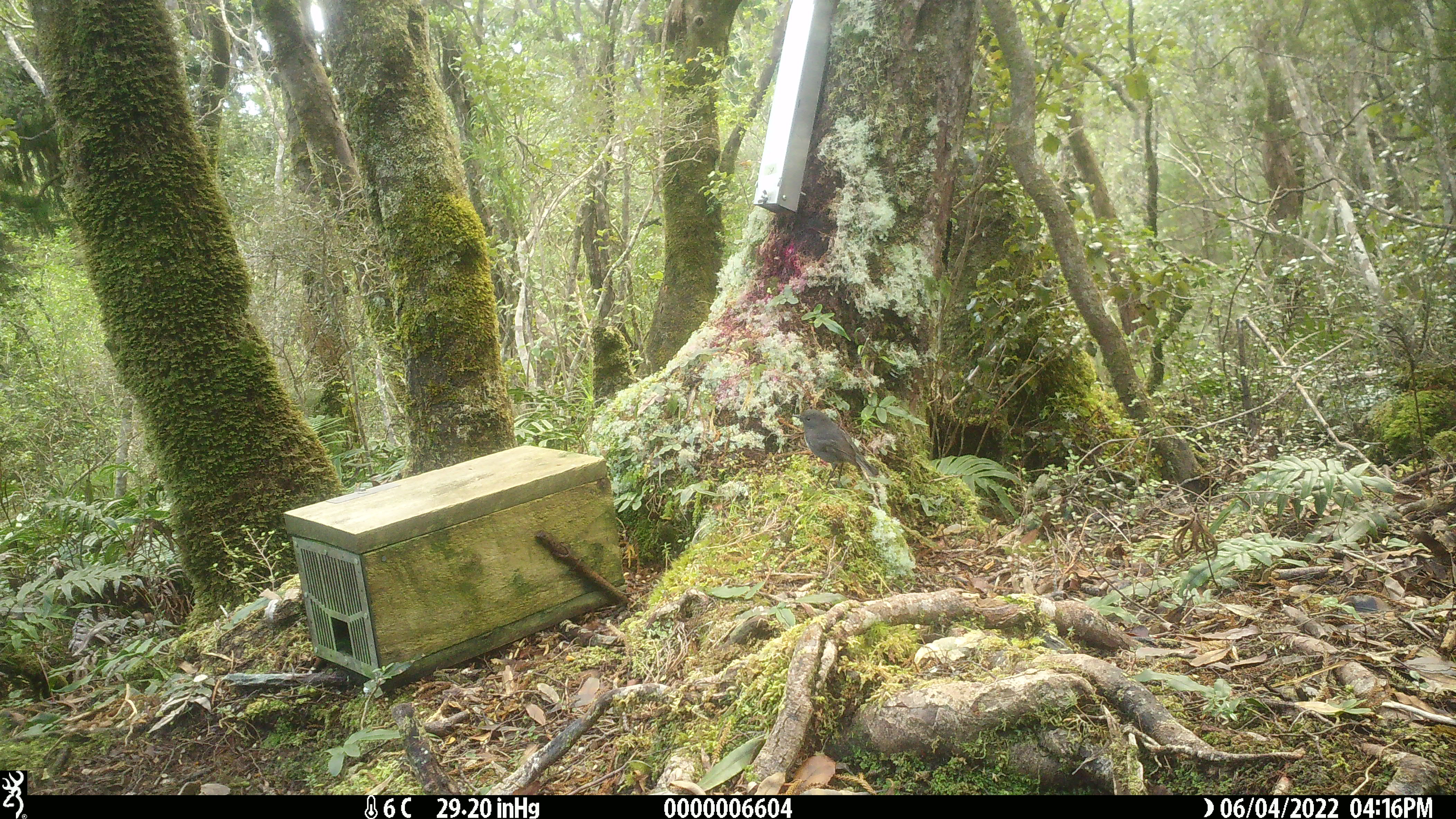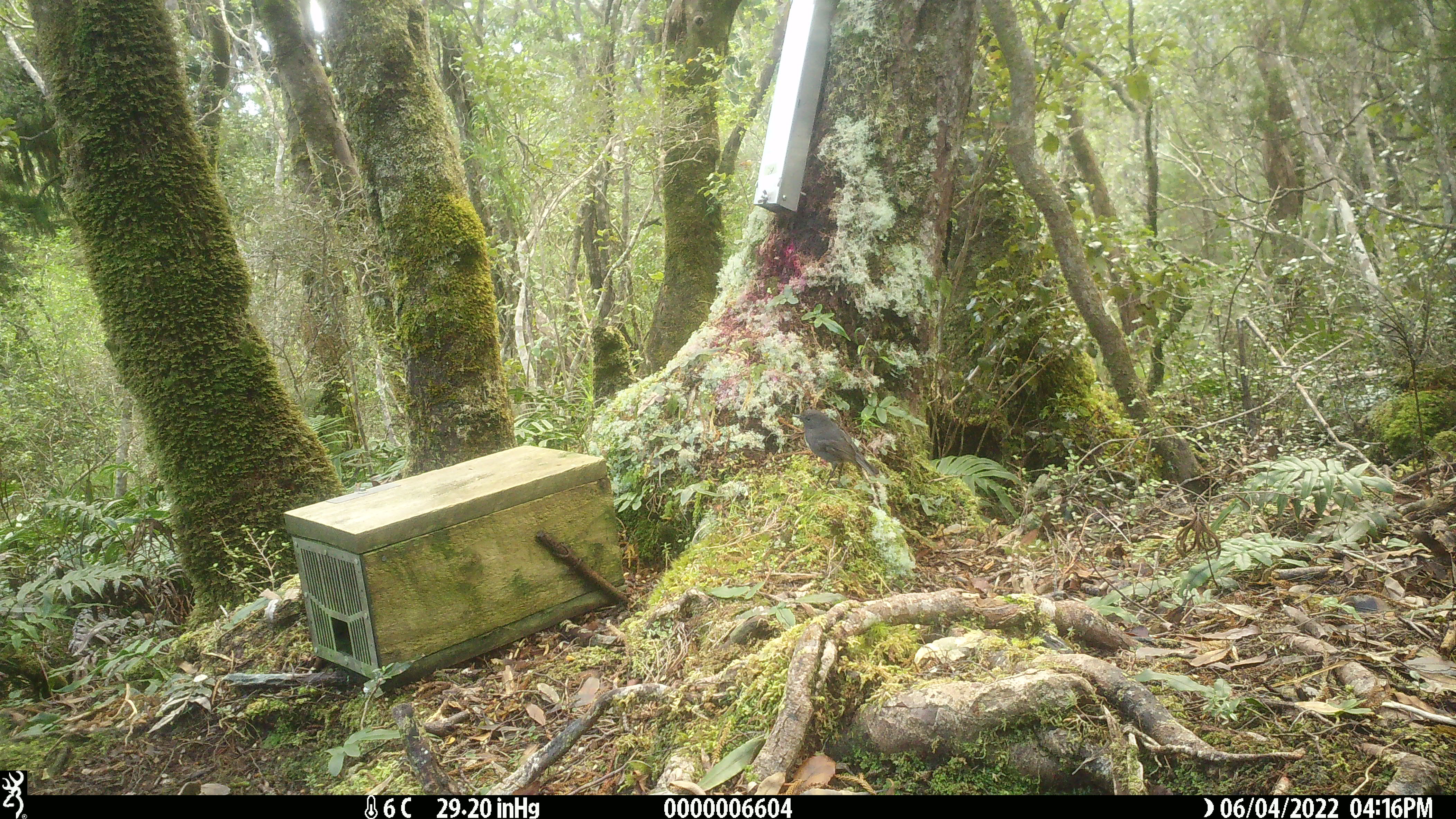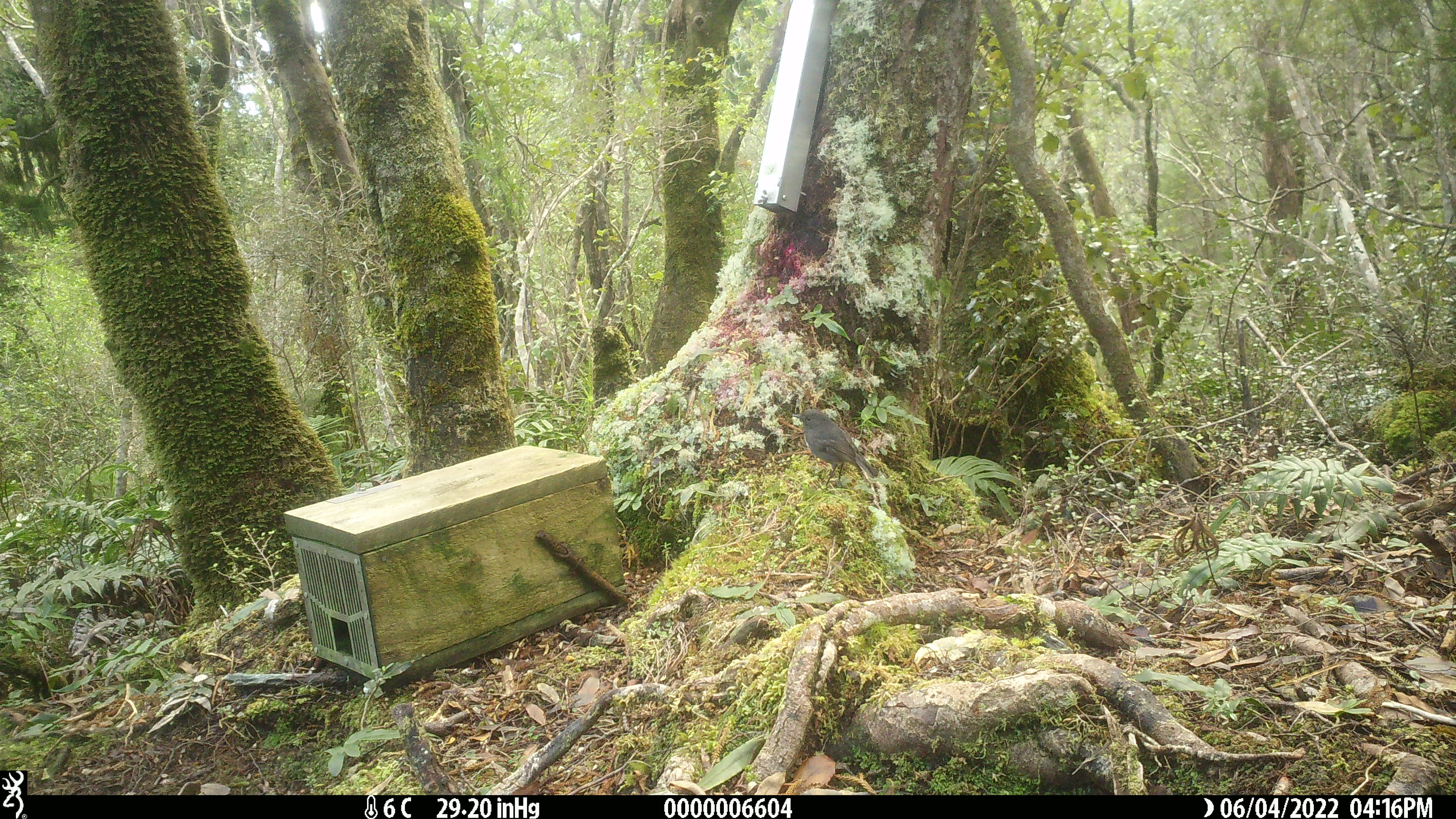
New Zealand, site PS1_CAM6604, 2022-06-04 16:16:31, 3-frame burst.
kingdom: Animalia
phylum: Chordata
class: Aves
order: Passeriformes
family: Petroicidae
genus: Petroica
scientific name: Petroica australis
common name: new zealand robin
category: robin